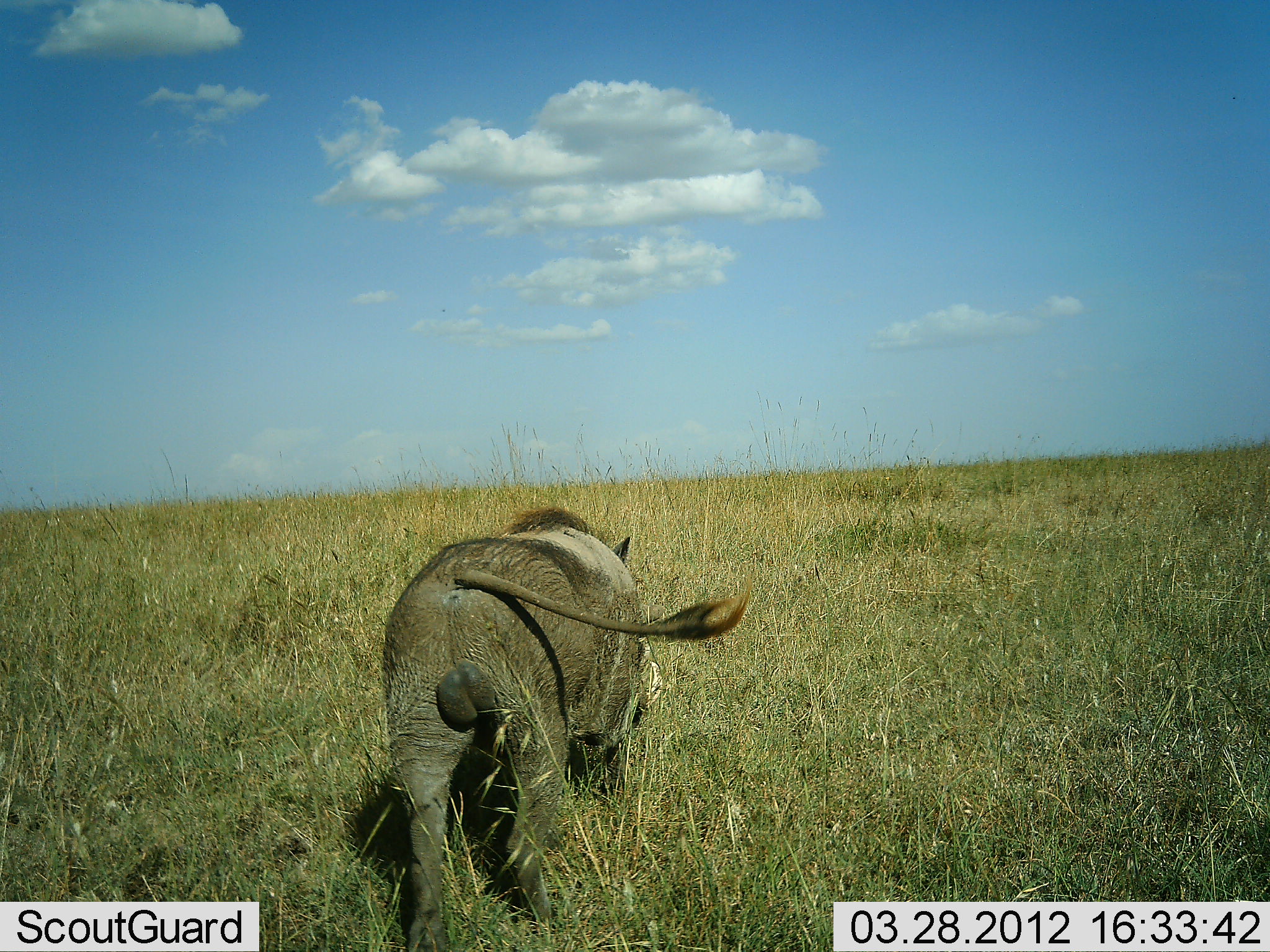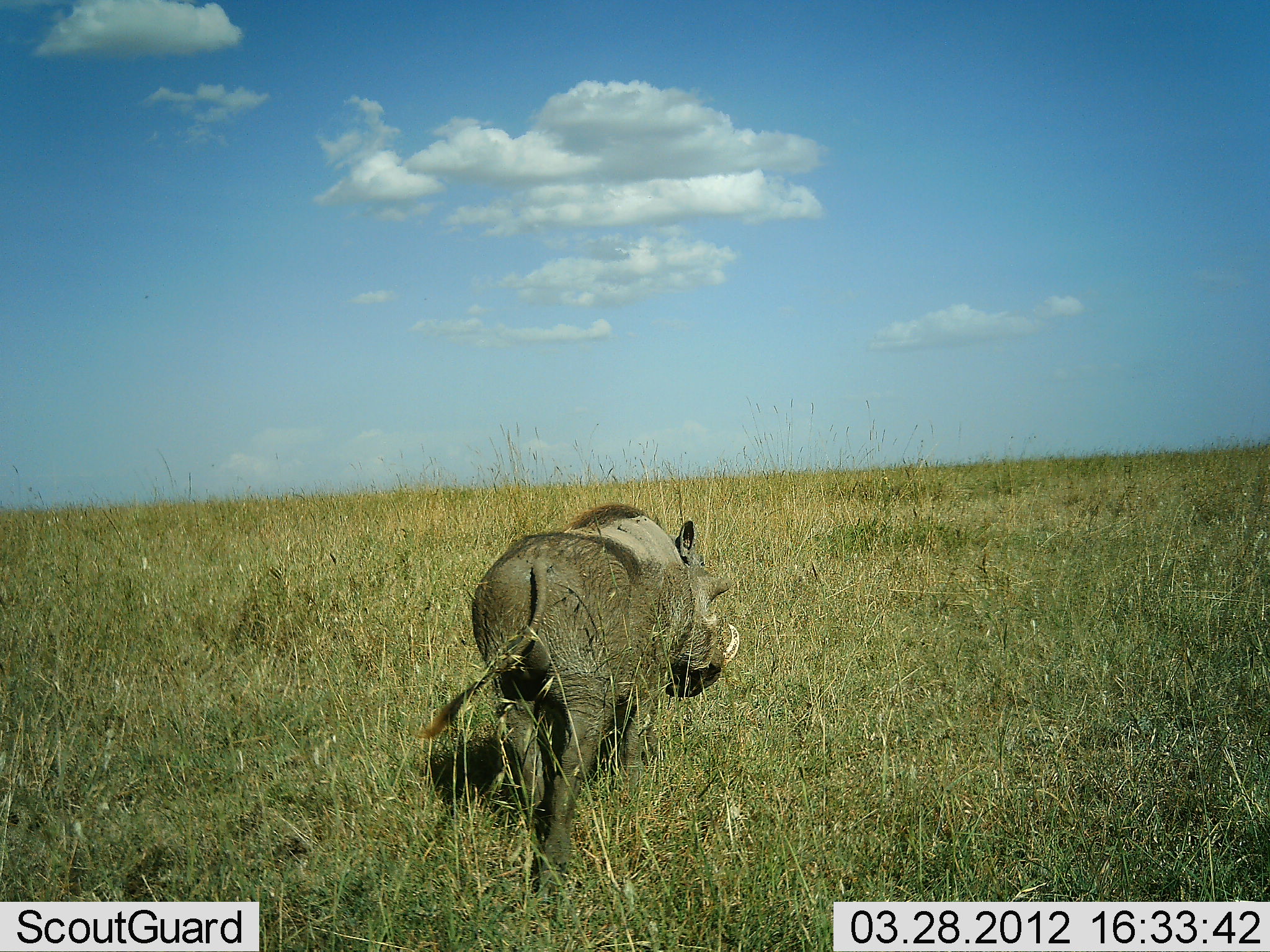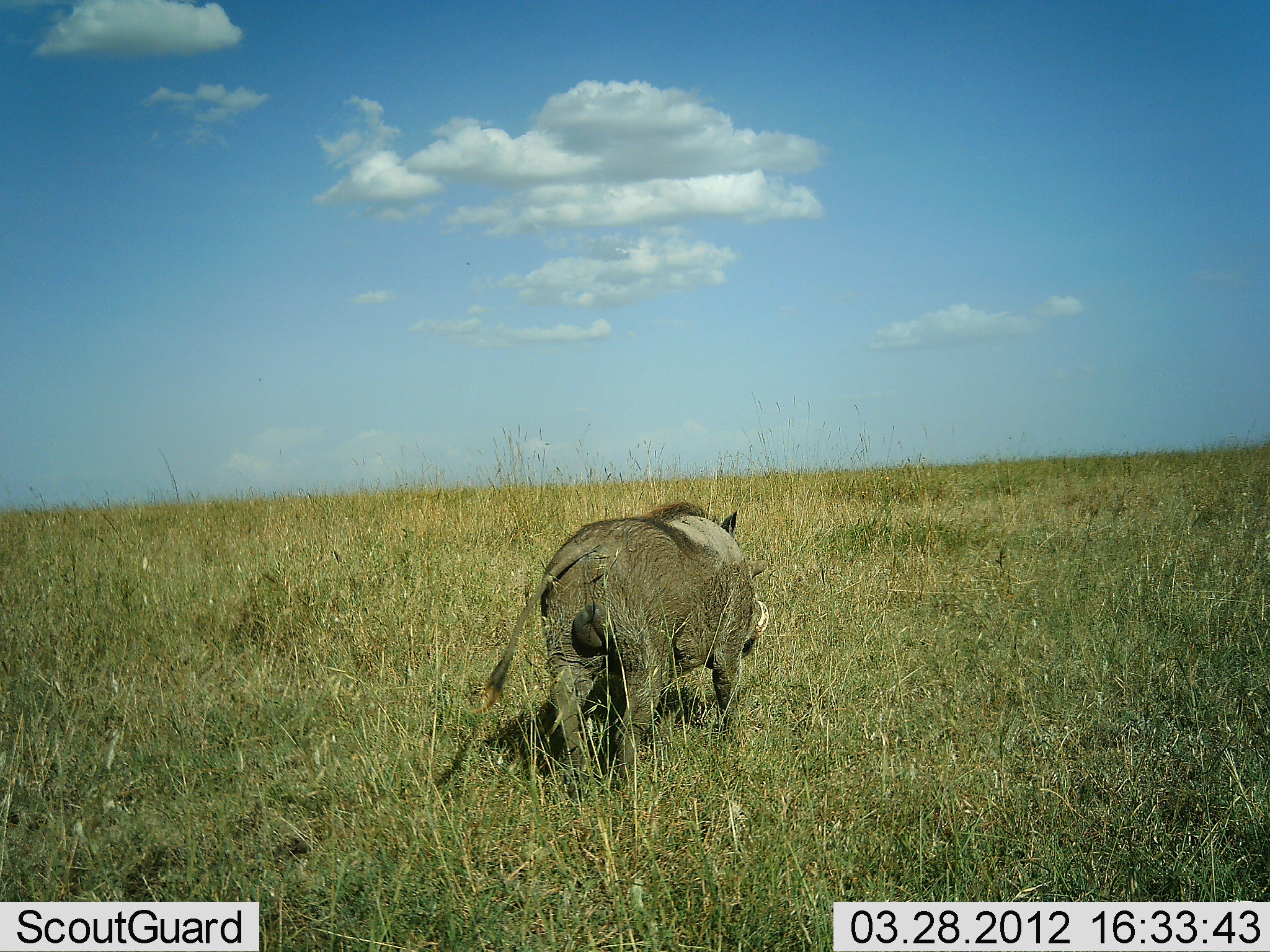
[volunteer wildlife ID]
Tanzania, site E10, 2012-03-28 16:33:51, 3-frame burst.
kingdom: Animalia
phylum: Chordata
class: Mammalia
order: Artiodactyla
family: Suidae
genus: Phacochoerus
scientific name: Phacochoerus africanus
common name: warthog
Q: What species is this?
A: Warthog (Phacochoerus africanus).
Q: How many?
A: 1.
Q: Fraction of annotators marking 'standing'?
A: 0%.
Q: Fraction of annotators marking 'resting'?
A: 0%.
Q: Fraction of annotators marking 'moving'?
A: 100%.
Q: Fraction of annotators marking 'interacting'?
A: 0%.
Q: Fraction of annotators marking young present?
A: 0%.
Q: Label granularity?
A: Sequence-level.